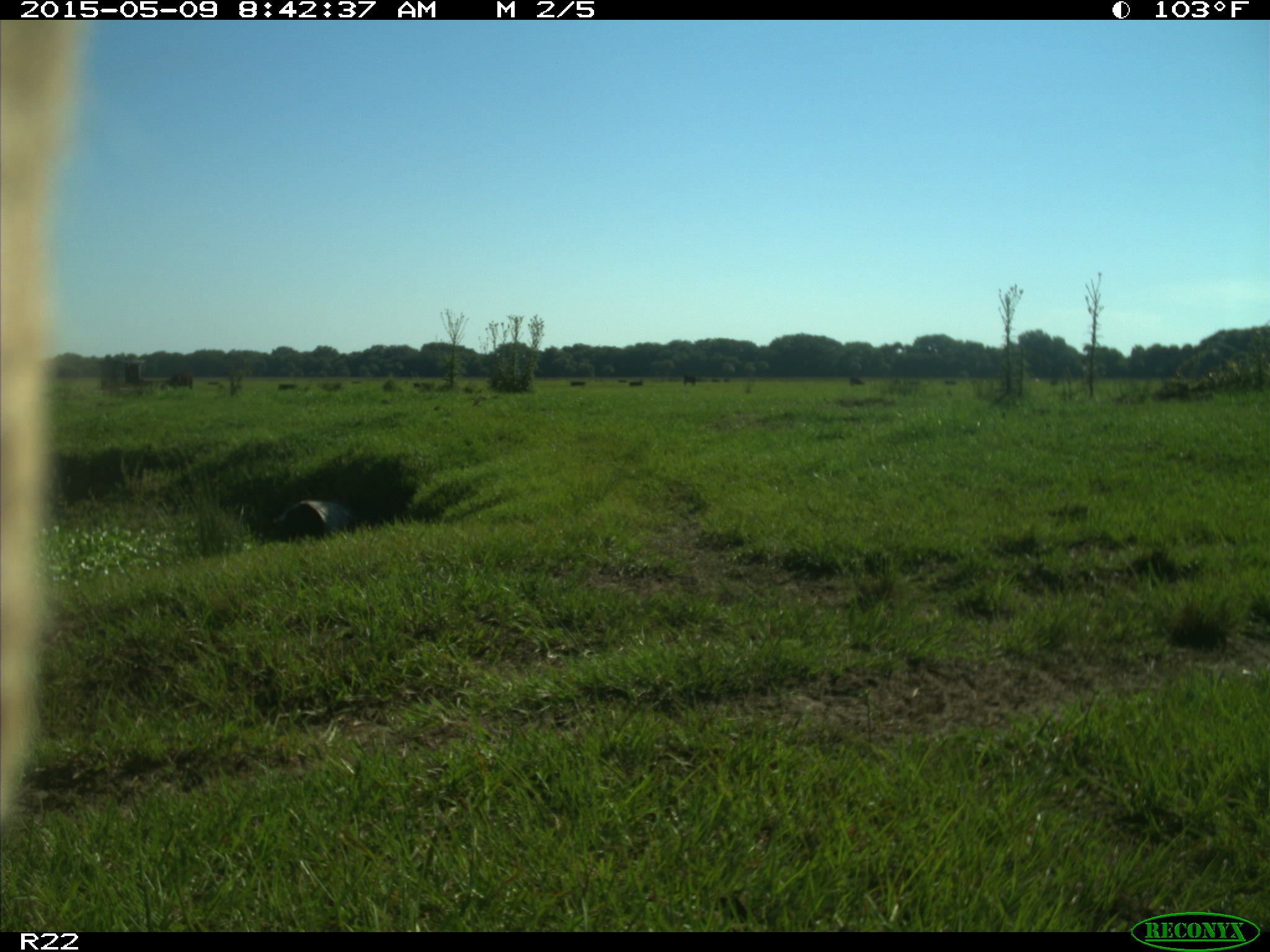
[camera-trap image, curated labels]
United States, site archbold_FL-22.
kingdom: Animalia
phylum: Chordata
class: Mammalia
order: Artiodactyla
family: Bovidae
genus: Bos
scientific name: Bos taurus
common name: domestic cow